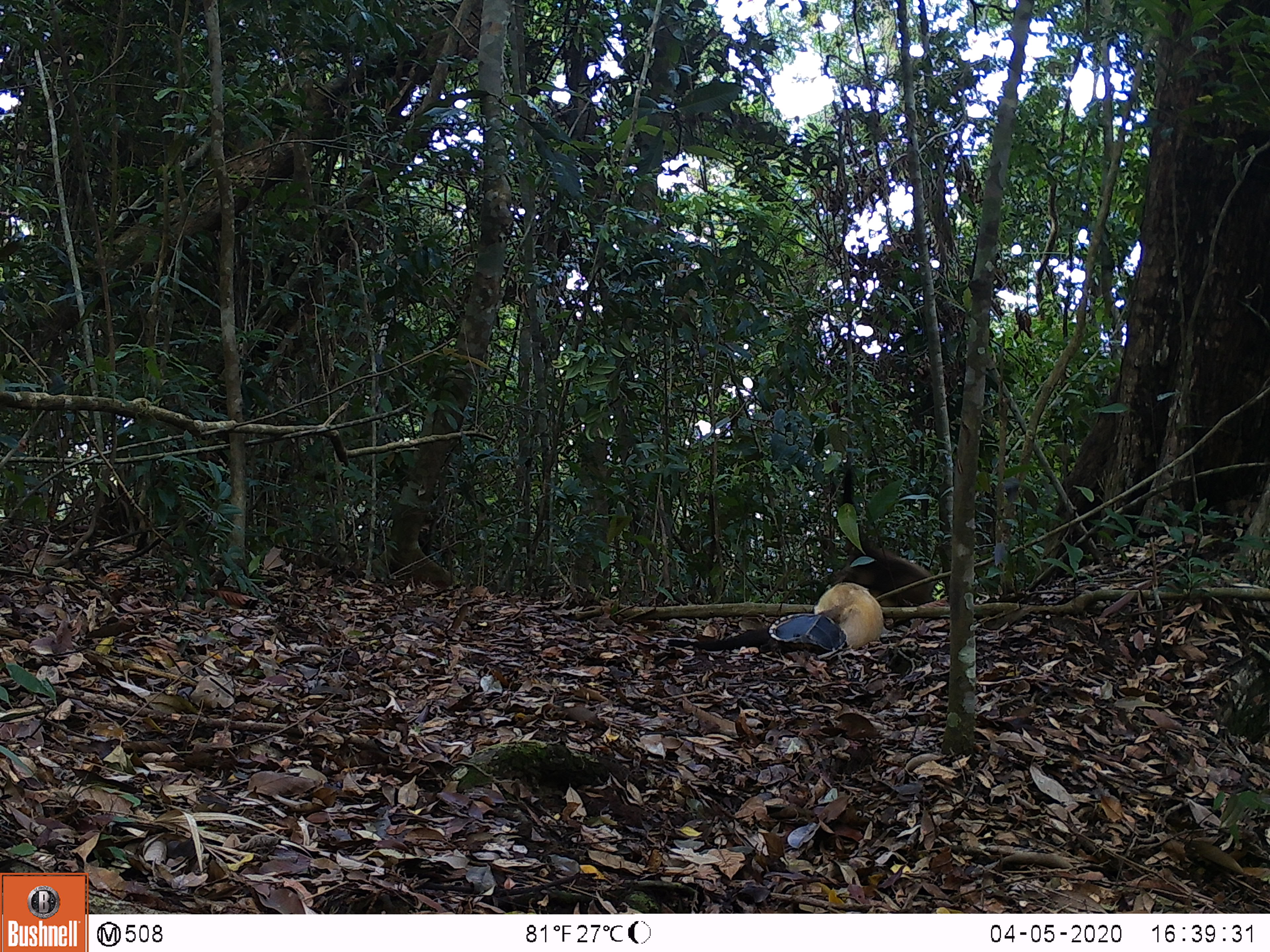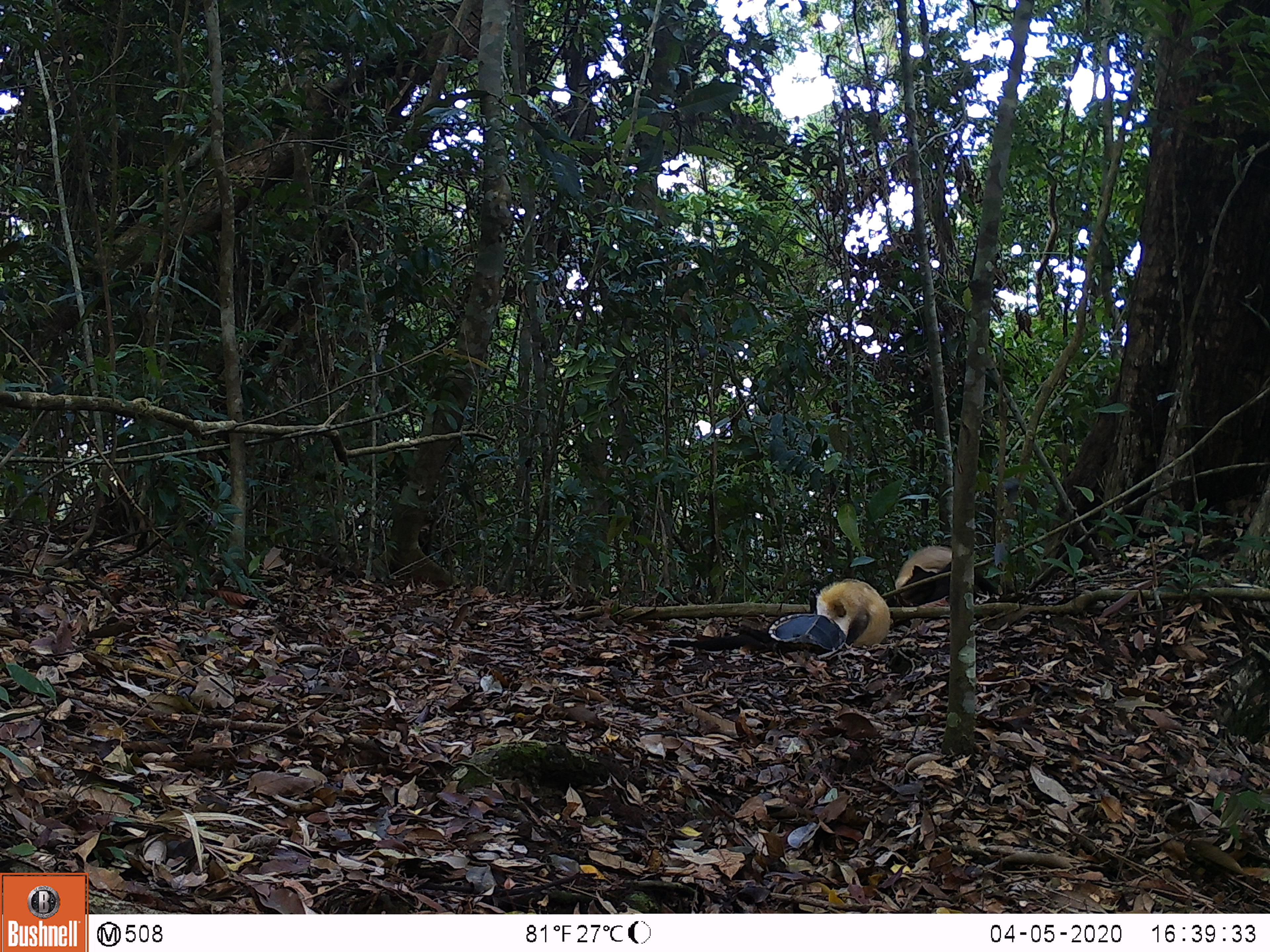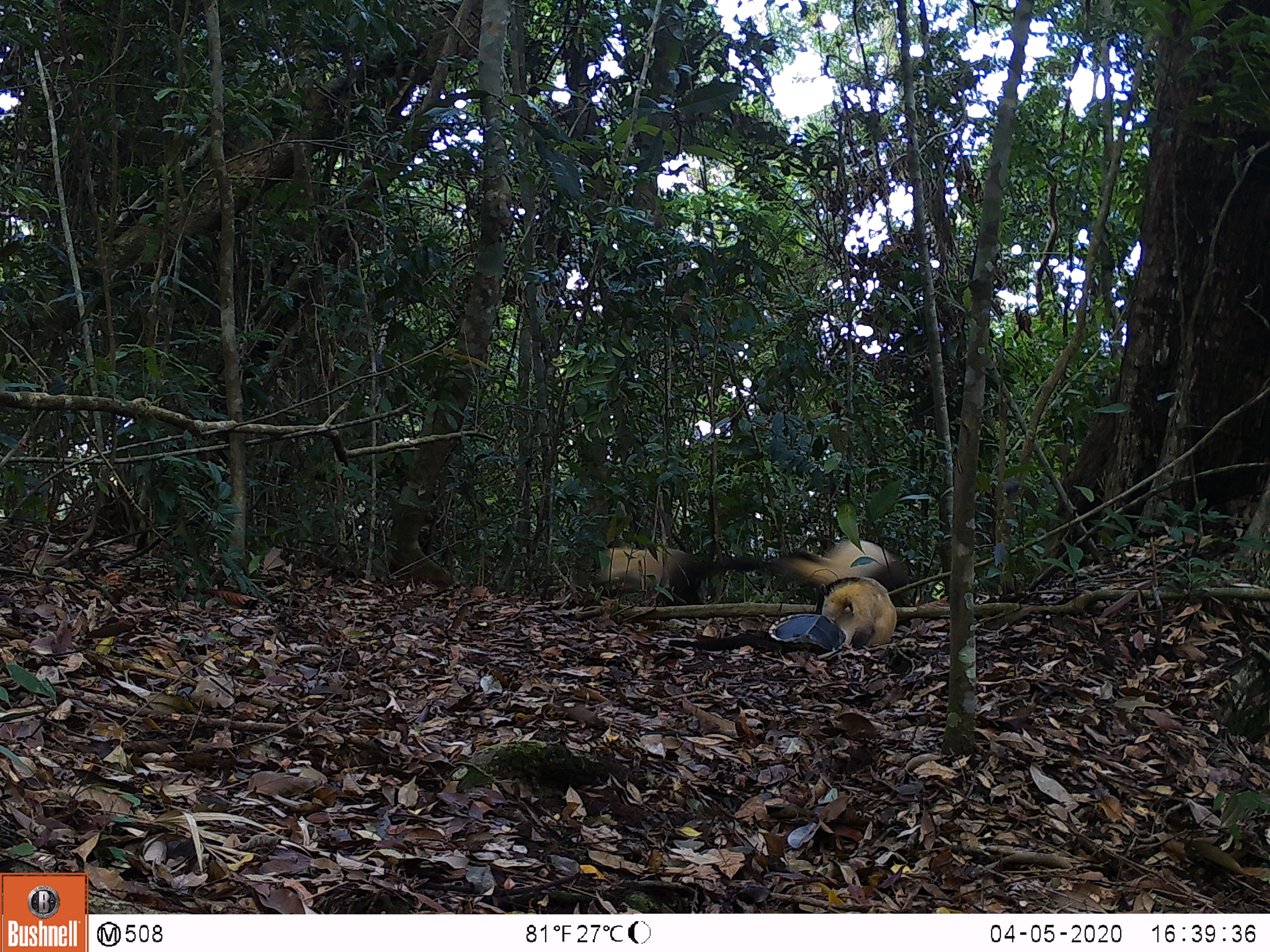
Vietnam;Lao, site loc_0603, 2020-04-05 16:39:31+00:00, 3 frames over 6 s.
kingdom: Animalia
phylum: Chordata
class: Mammalia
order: Carnivora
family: Mustelidae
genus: Martes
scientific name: Martes flavigula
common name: yellow-throated marten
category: yellow throated marten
Yellow throated marten (yellow-throated marten) (Martes flavigula). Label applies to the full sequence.